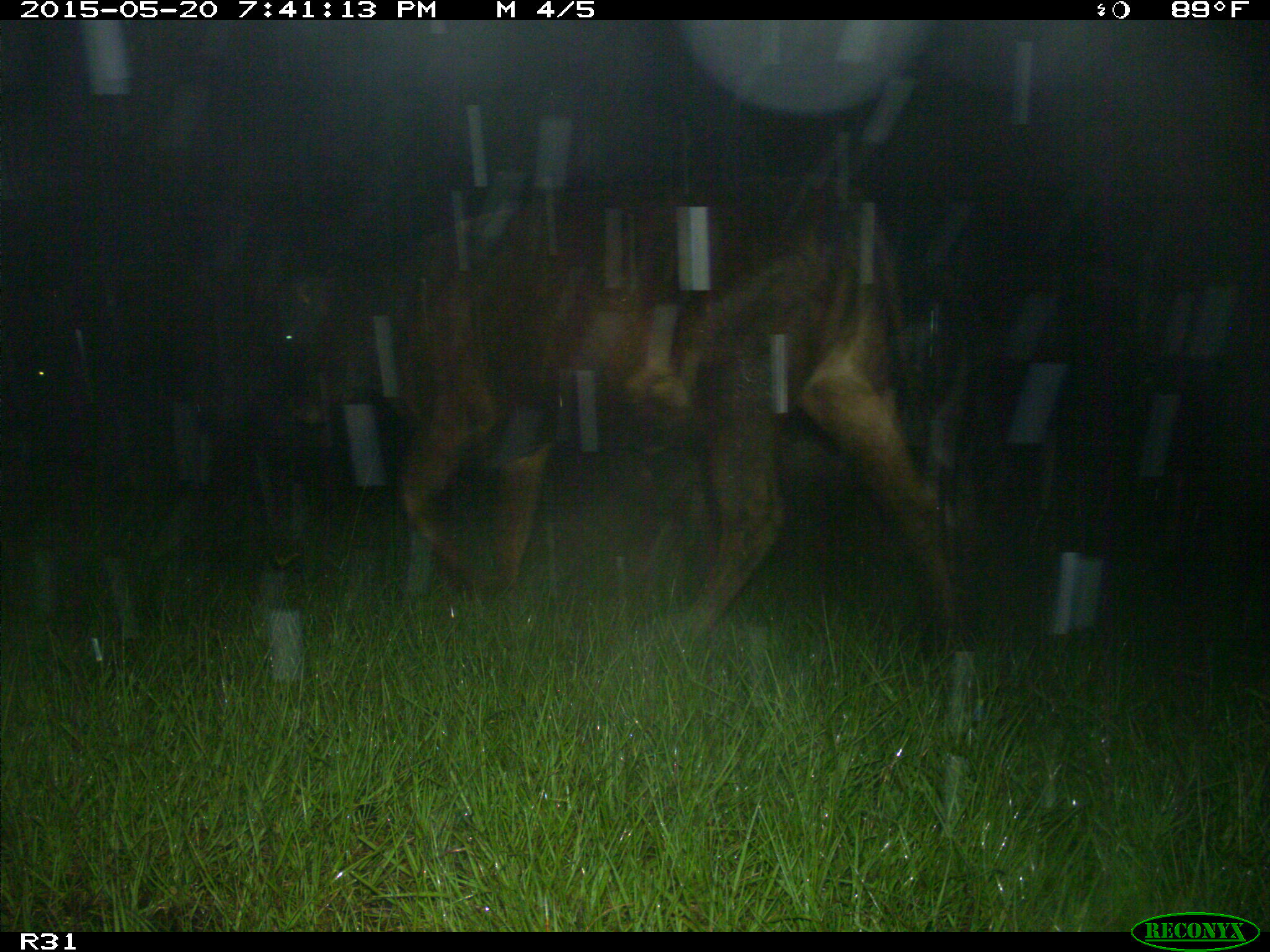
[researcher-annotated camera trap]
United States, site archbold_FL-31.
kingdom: Animalia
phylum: Chordata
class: Mammalia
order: Artiodactyla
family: Bovidae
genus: Bos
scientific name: Bos taurus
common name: domestic cow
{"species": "Bos taurus (domestic cow)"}